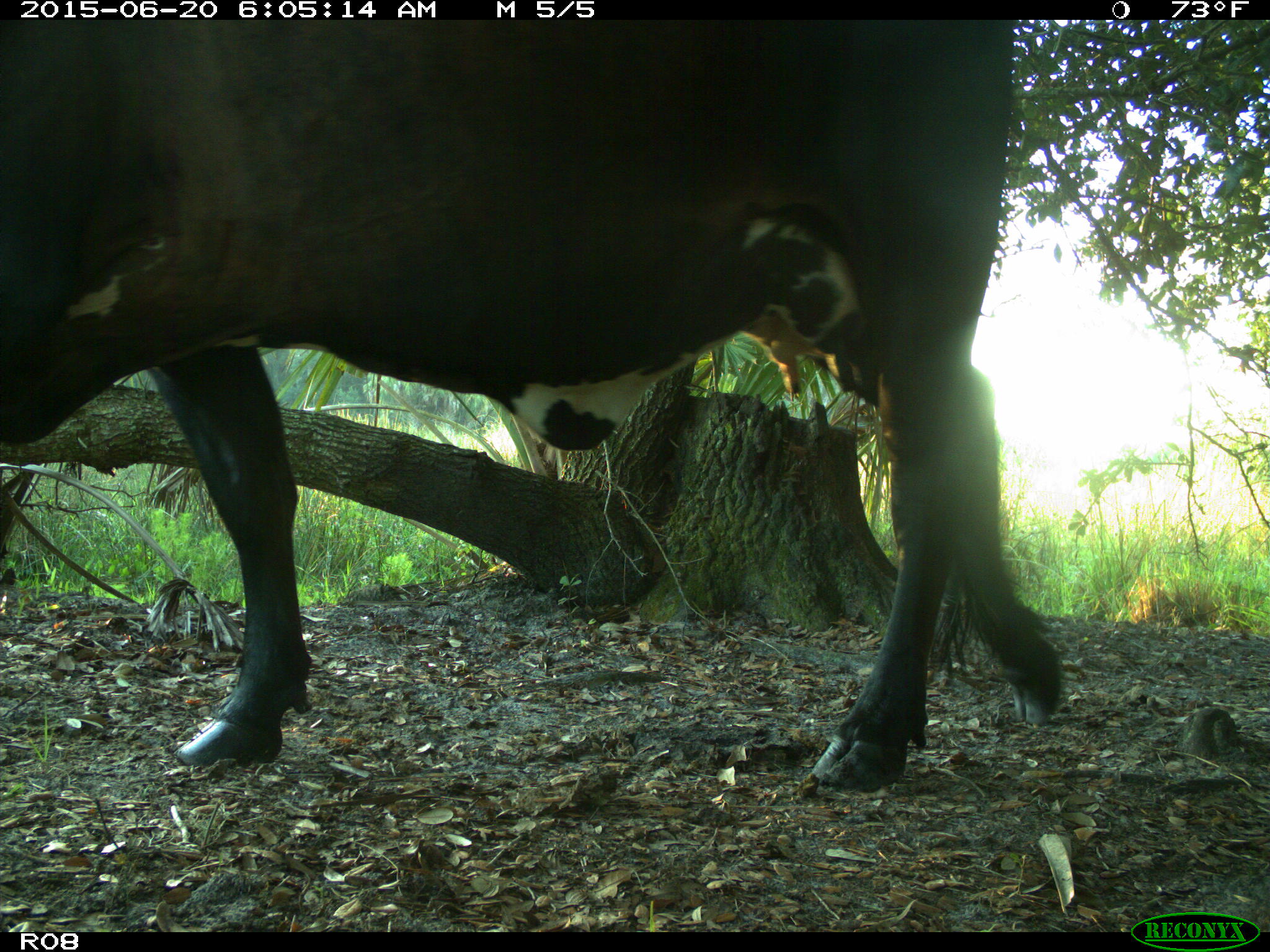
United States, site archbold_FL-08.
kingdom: Animalia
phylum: Chordata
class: Mammalia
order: Artiodactyla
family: Bovidae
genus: Bos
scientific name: Bos taurus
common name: domestic cow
Bos taurus (domestic cow).